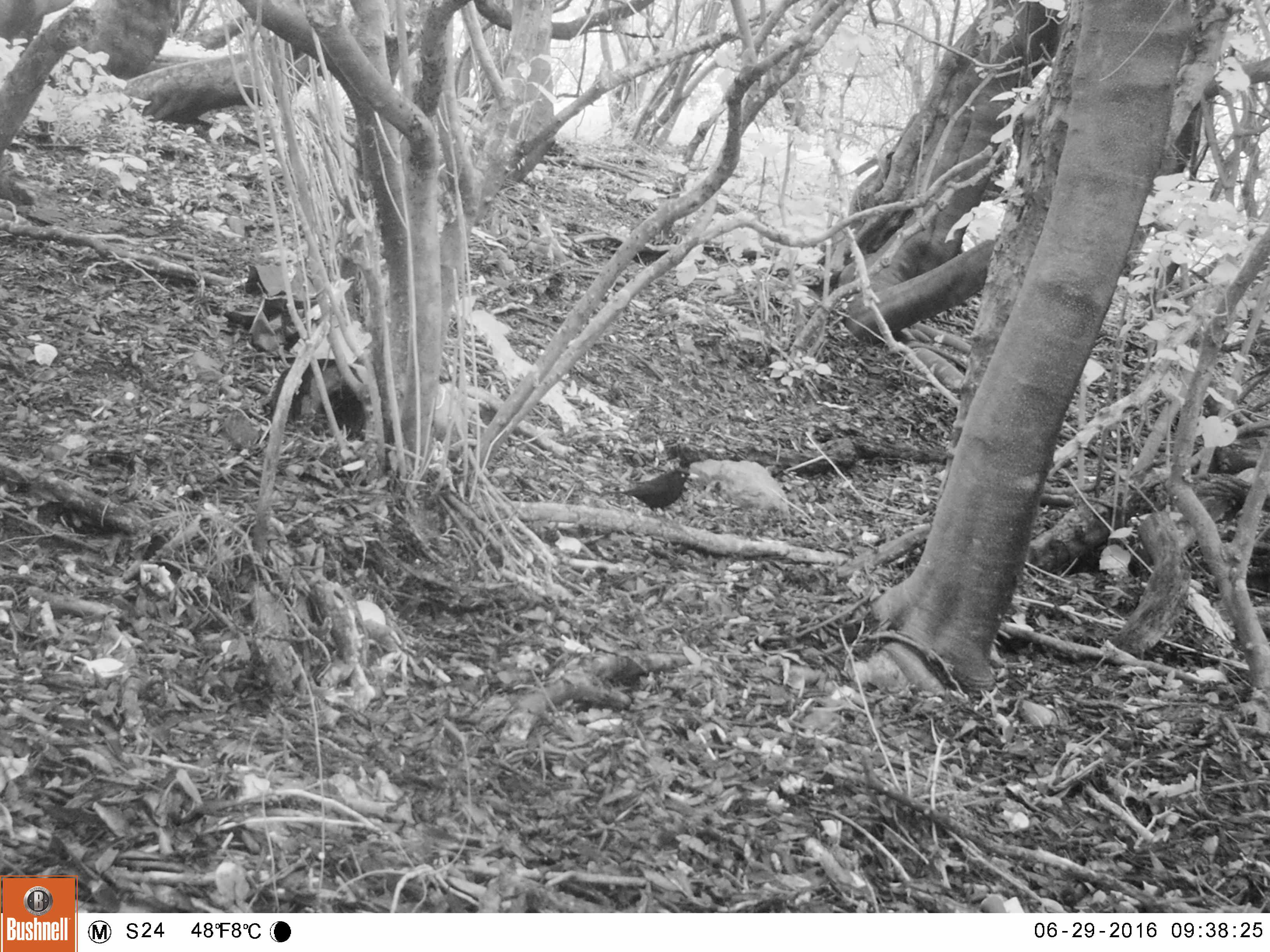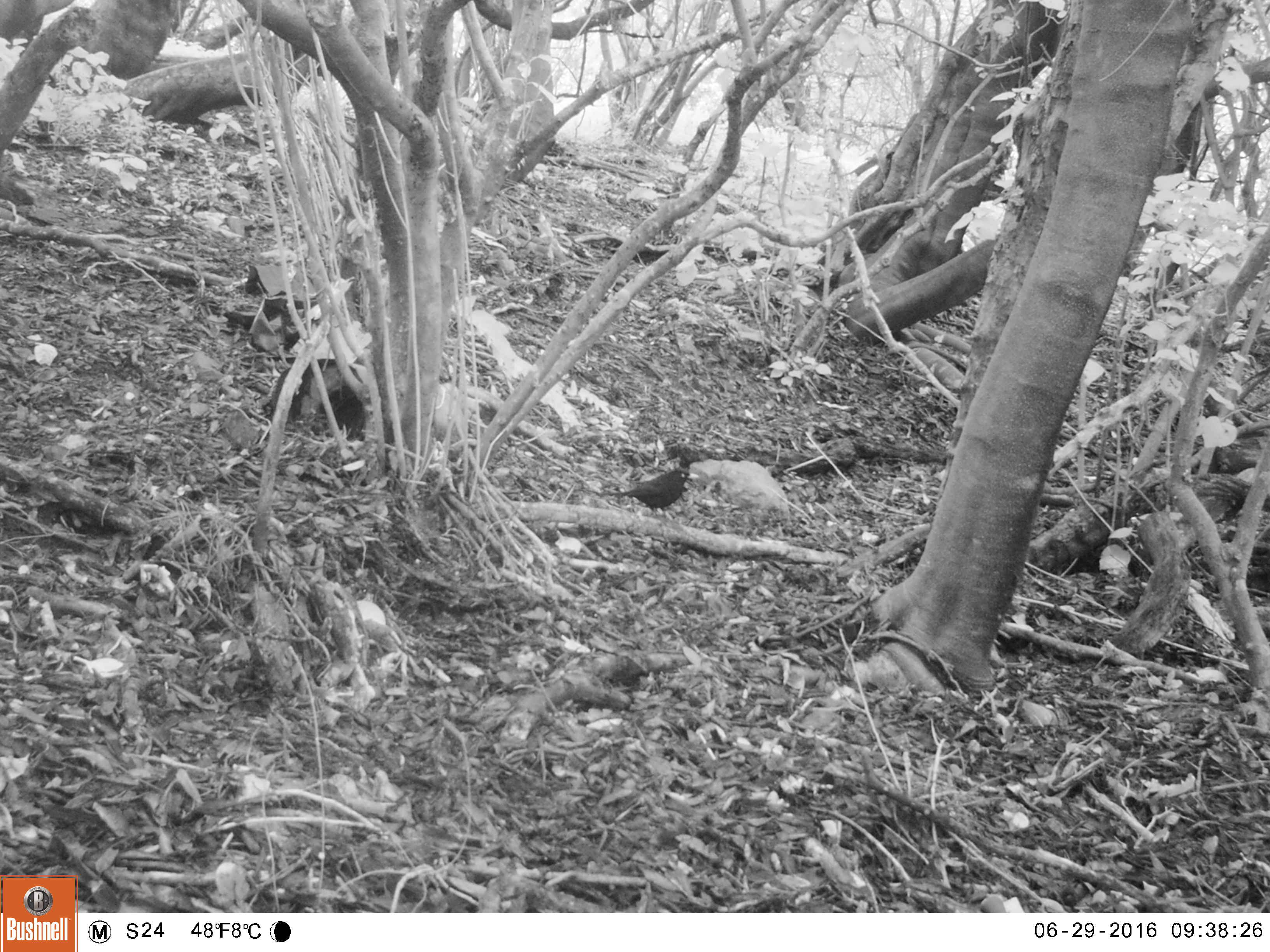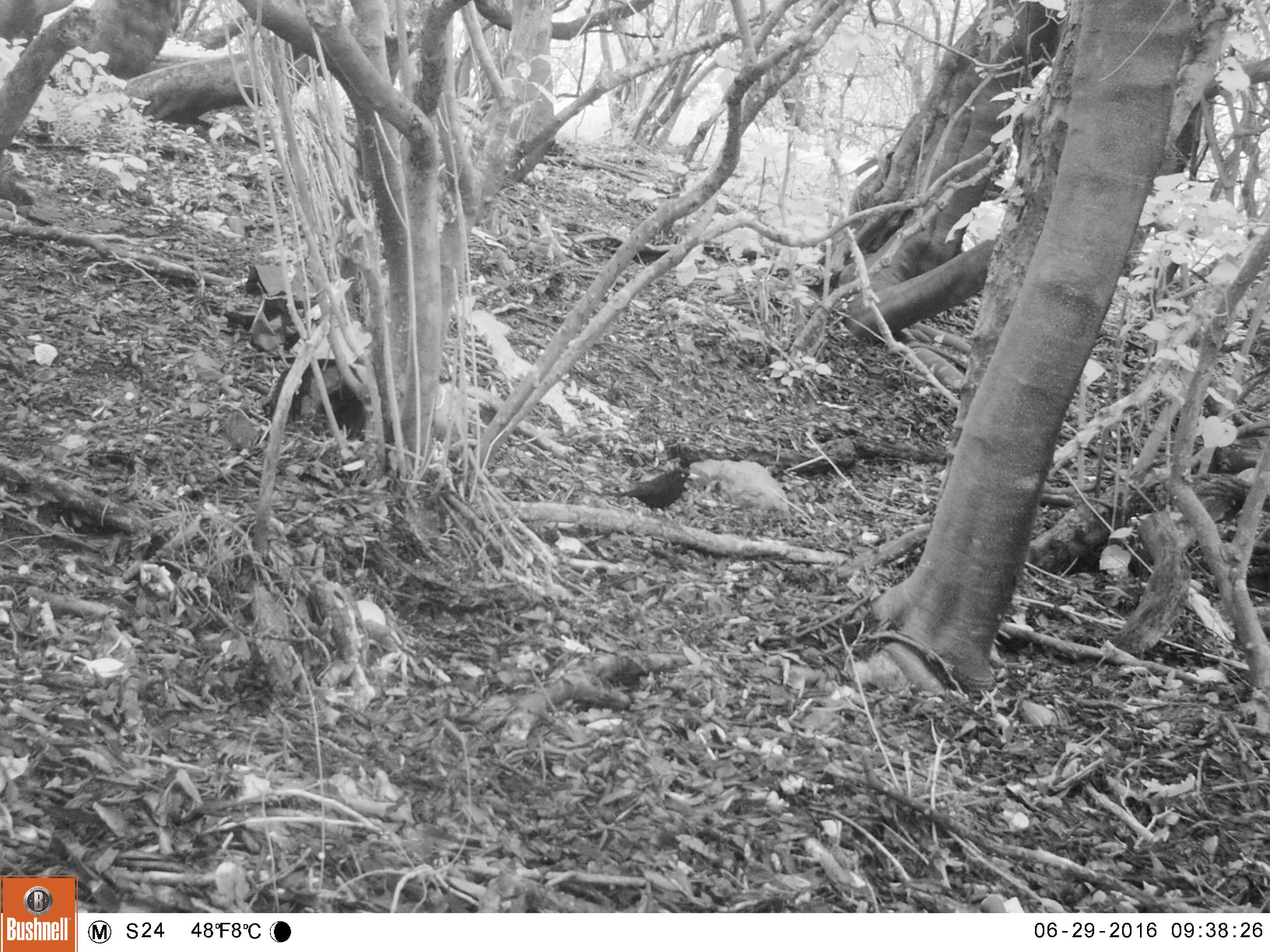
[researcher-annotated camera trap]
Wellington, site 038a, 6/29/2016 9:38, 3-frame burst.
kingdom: Animalia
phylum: Chordata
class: Aves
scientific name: Aves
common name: bird